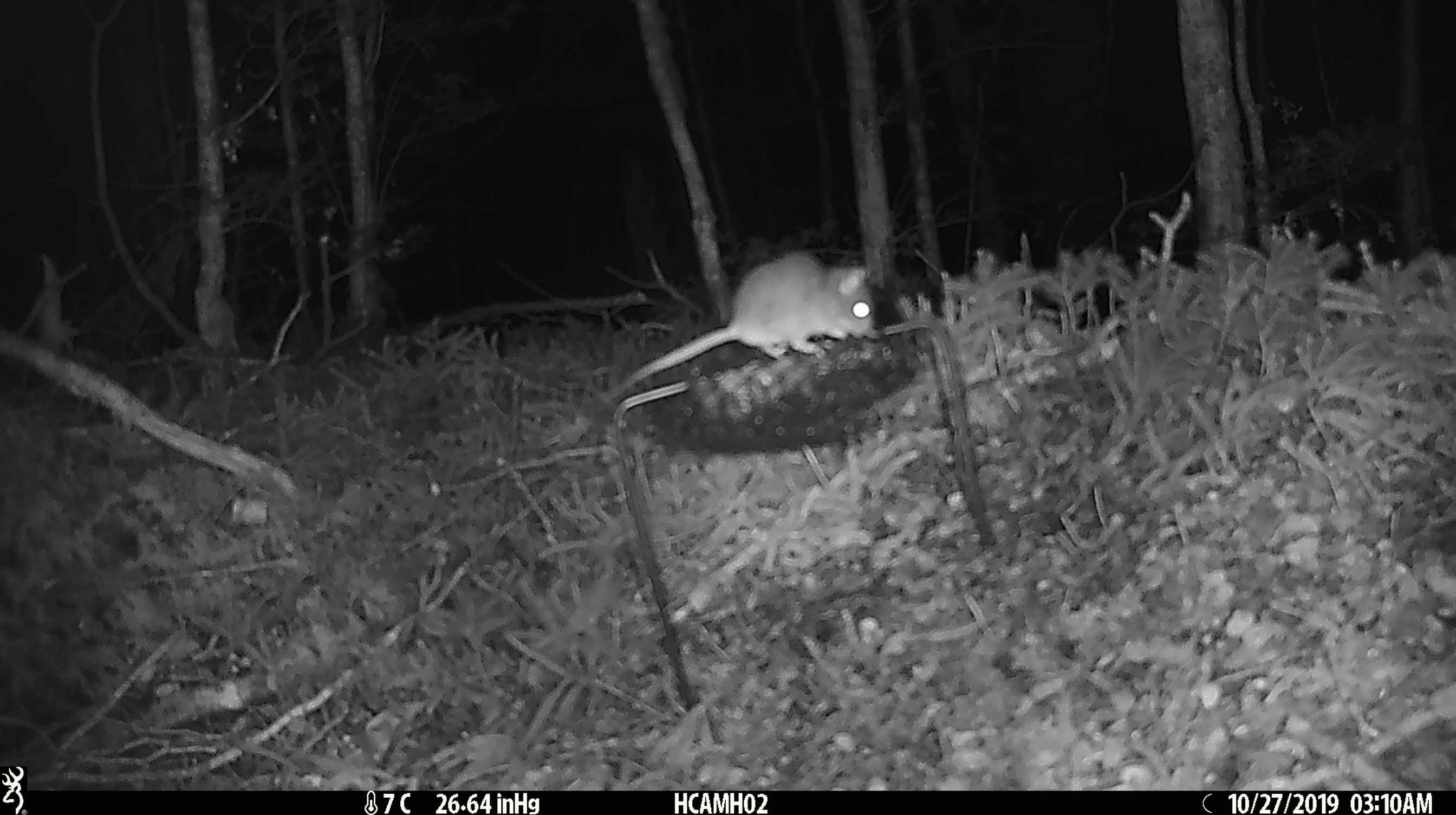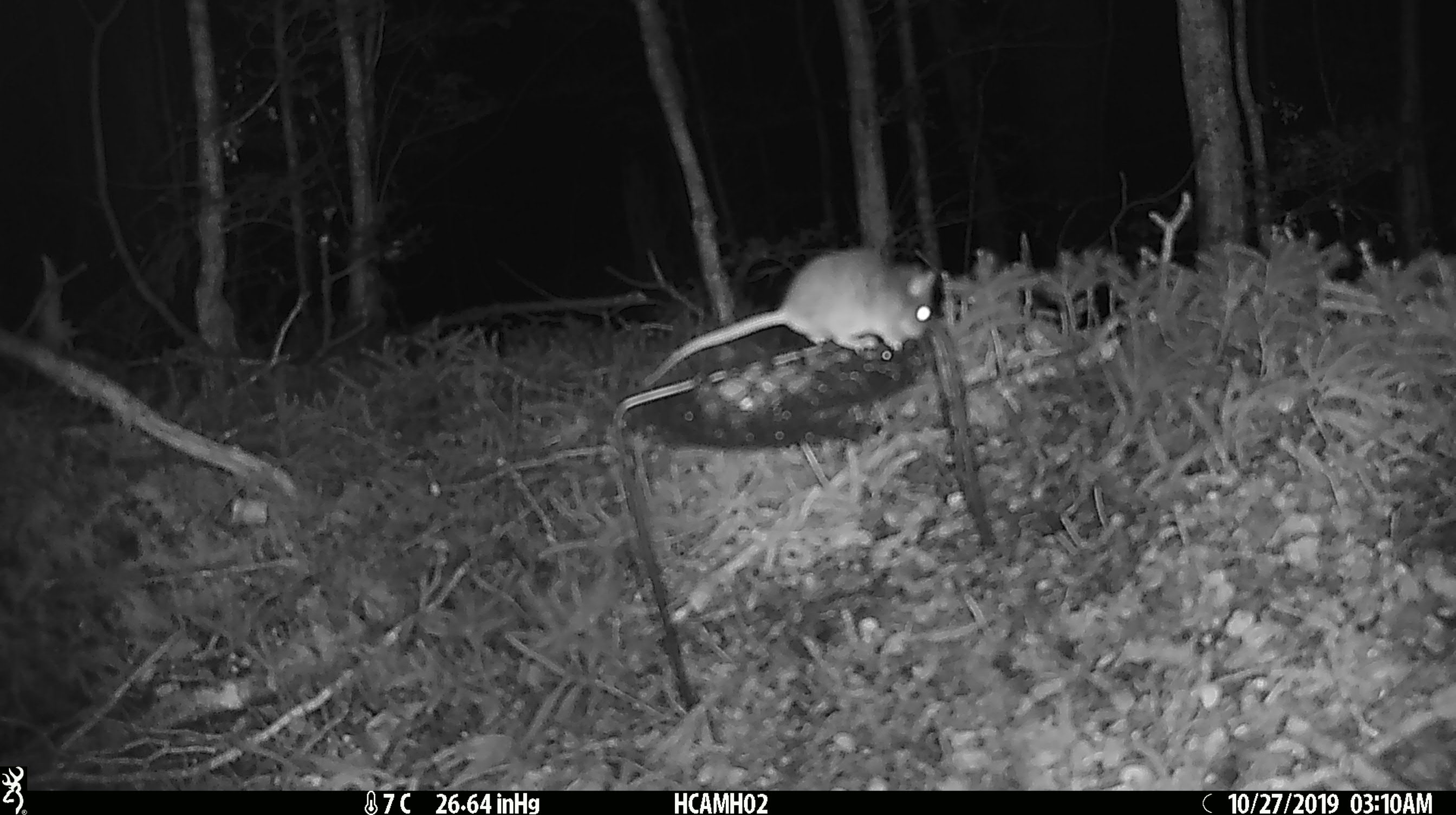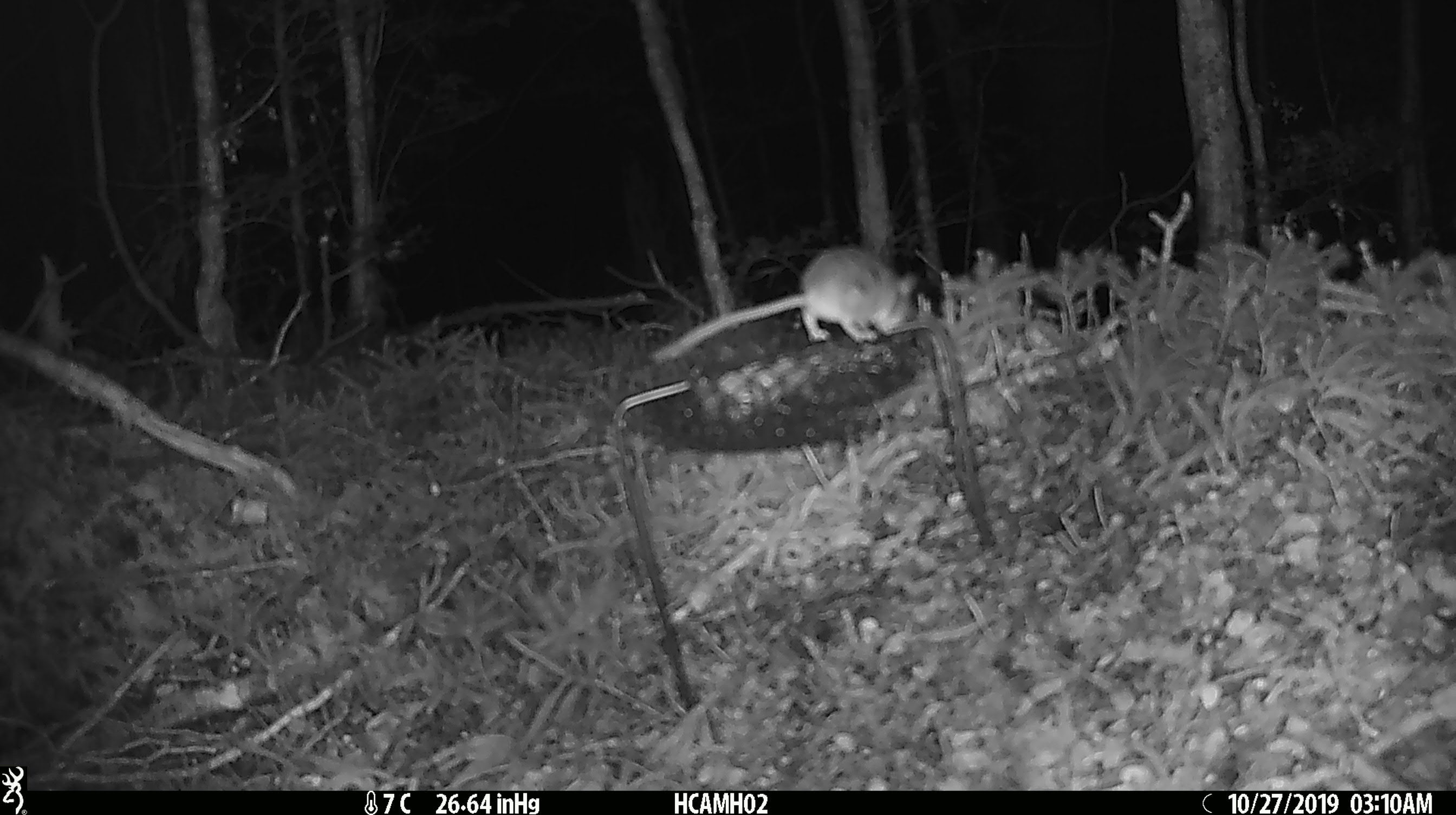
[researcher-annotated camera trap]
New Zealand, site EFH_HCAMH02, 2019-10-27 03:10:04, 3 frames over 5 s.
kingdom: Animalia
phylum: Chordata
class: Mammalia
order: Rodentia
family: Muridae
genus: Mus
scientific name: Mus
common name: mouse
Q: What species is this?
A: Mouse (Mus).